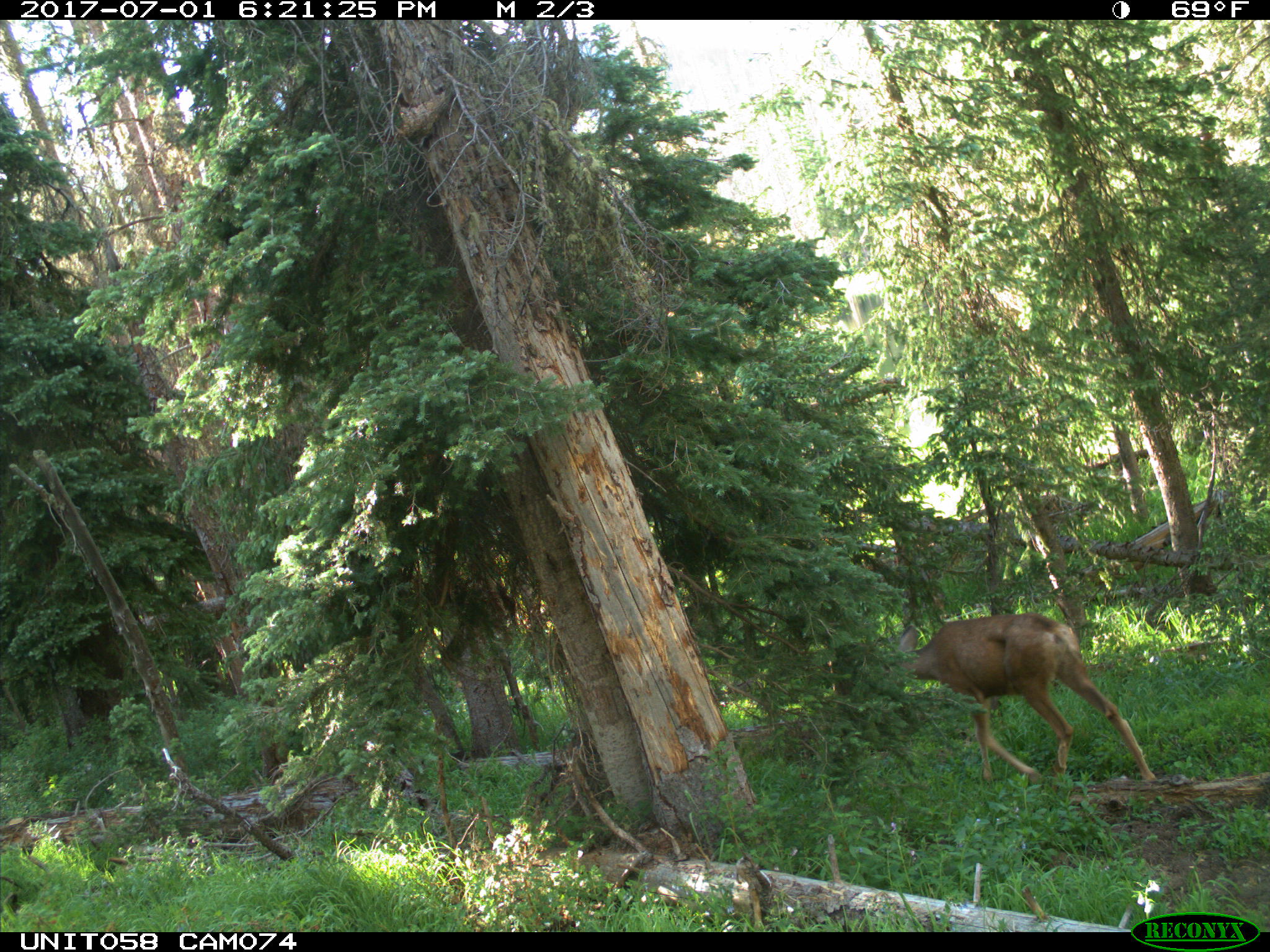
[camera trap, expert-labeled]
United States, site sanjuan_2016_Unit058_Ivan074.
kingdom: Animalia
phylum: Chordata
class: Mammalia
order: Artiodactyla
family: Cervidae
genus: Odocoileus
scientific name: Odocoileus hemionus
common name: mule deer